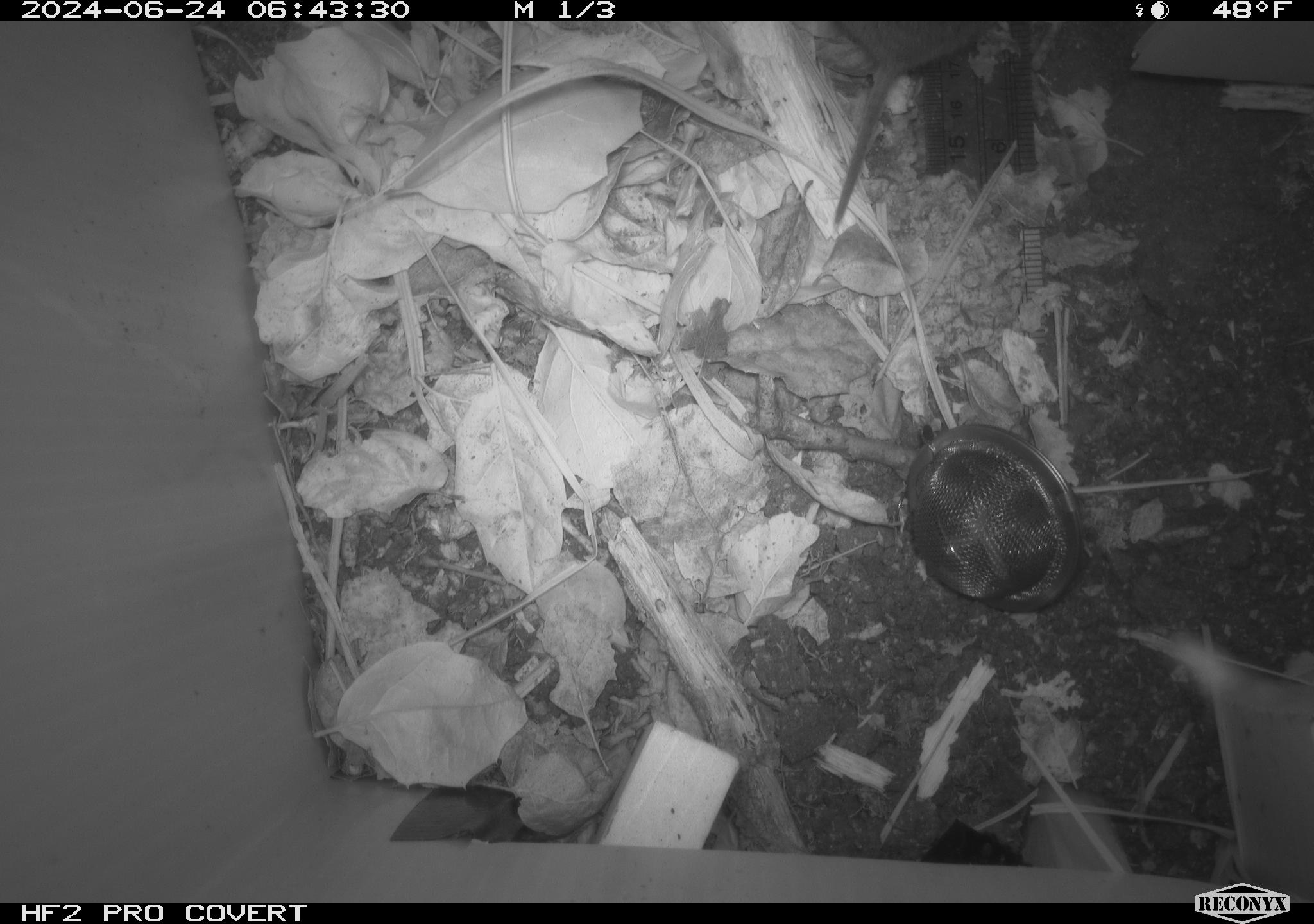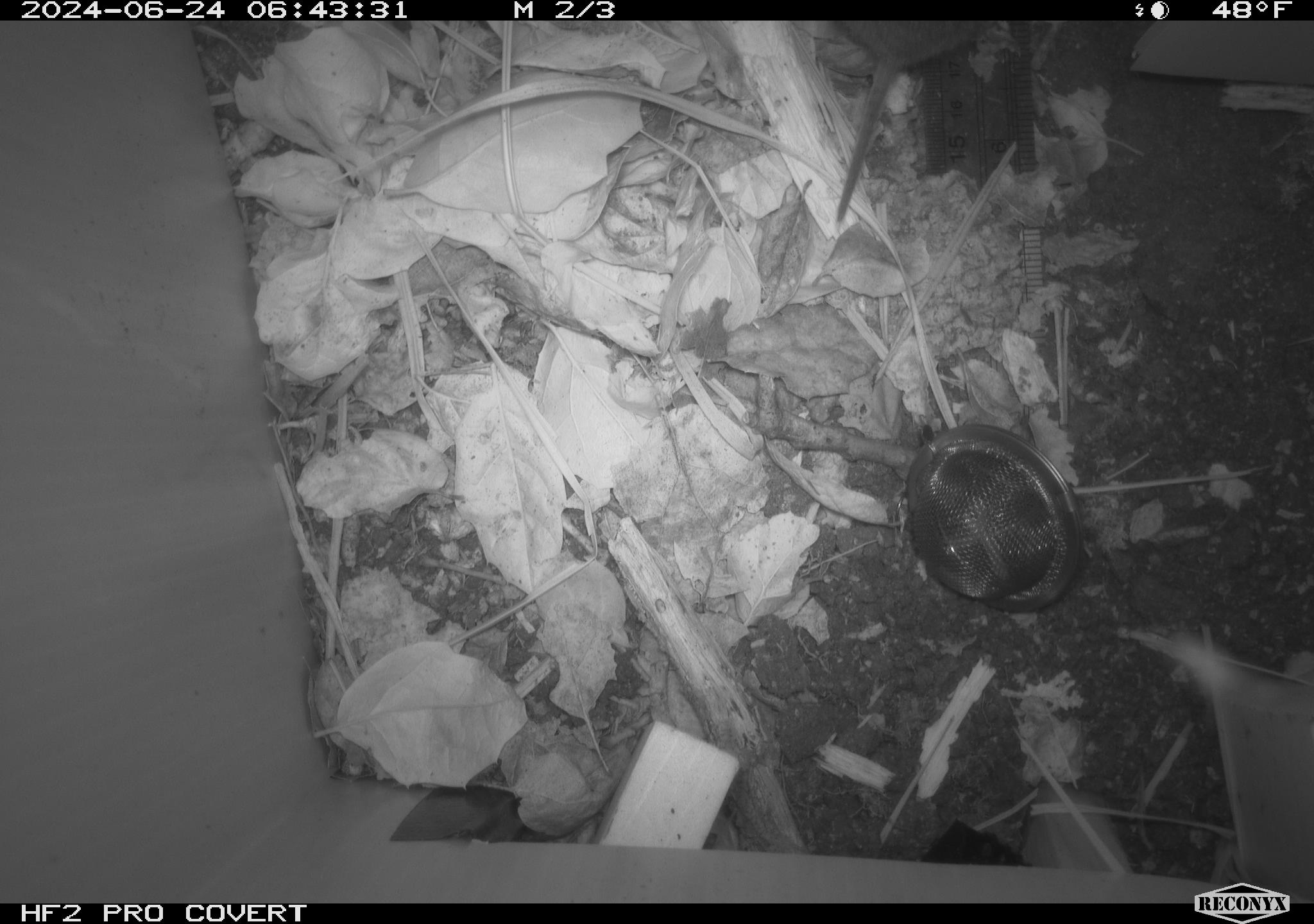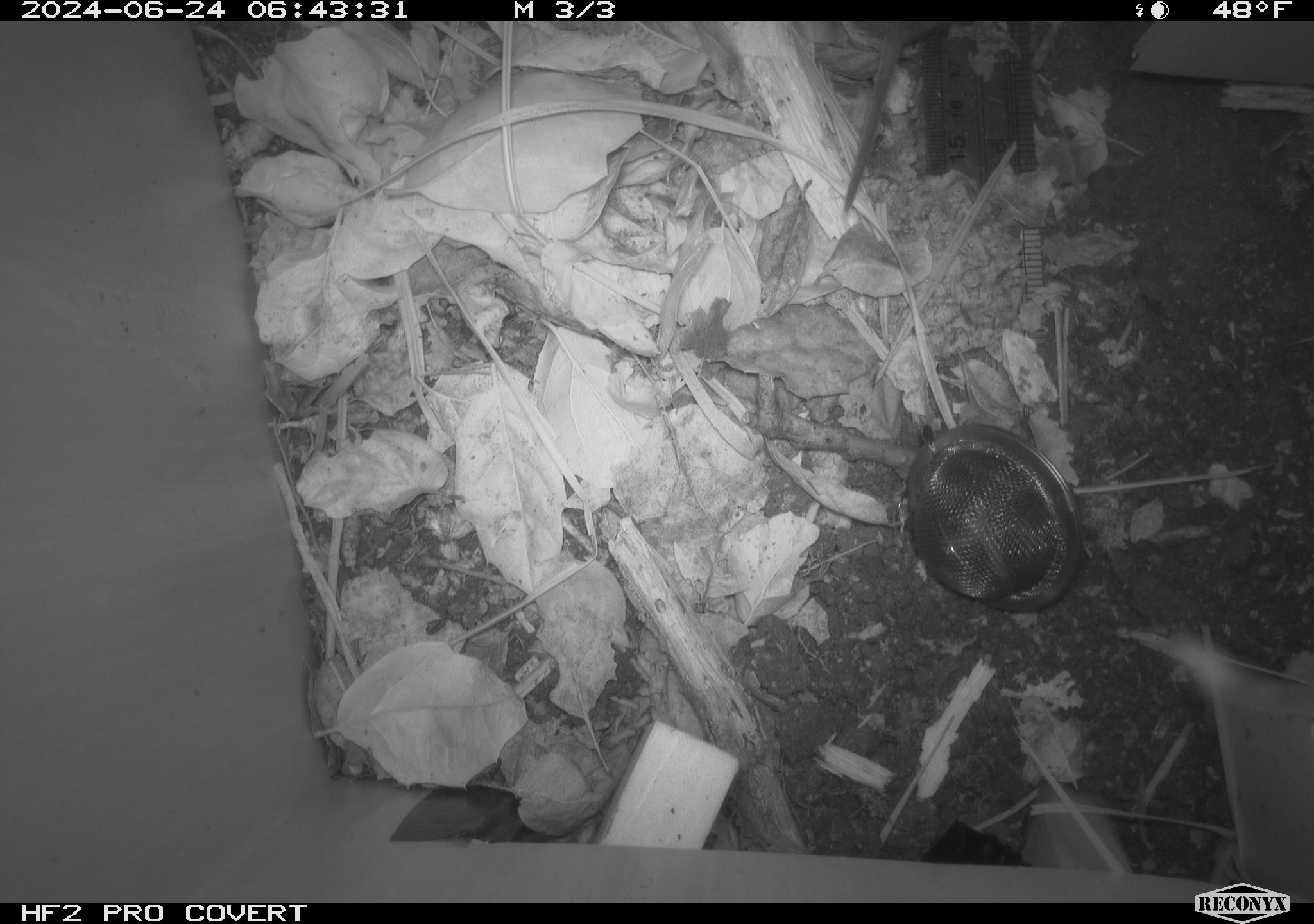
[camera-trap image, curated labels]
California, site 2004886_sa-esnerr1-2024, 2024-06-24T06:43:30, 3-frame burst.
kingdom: Animalia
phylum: Chordata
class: Mammalia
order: Rodentia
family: Cricetidae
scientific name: Cricetidae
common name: hamsters, voles, lemmings, and allies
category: cricetidae family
Cricetidae family (hamsters, voles, lemmings, and allies) (Cricetidae).